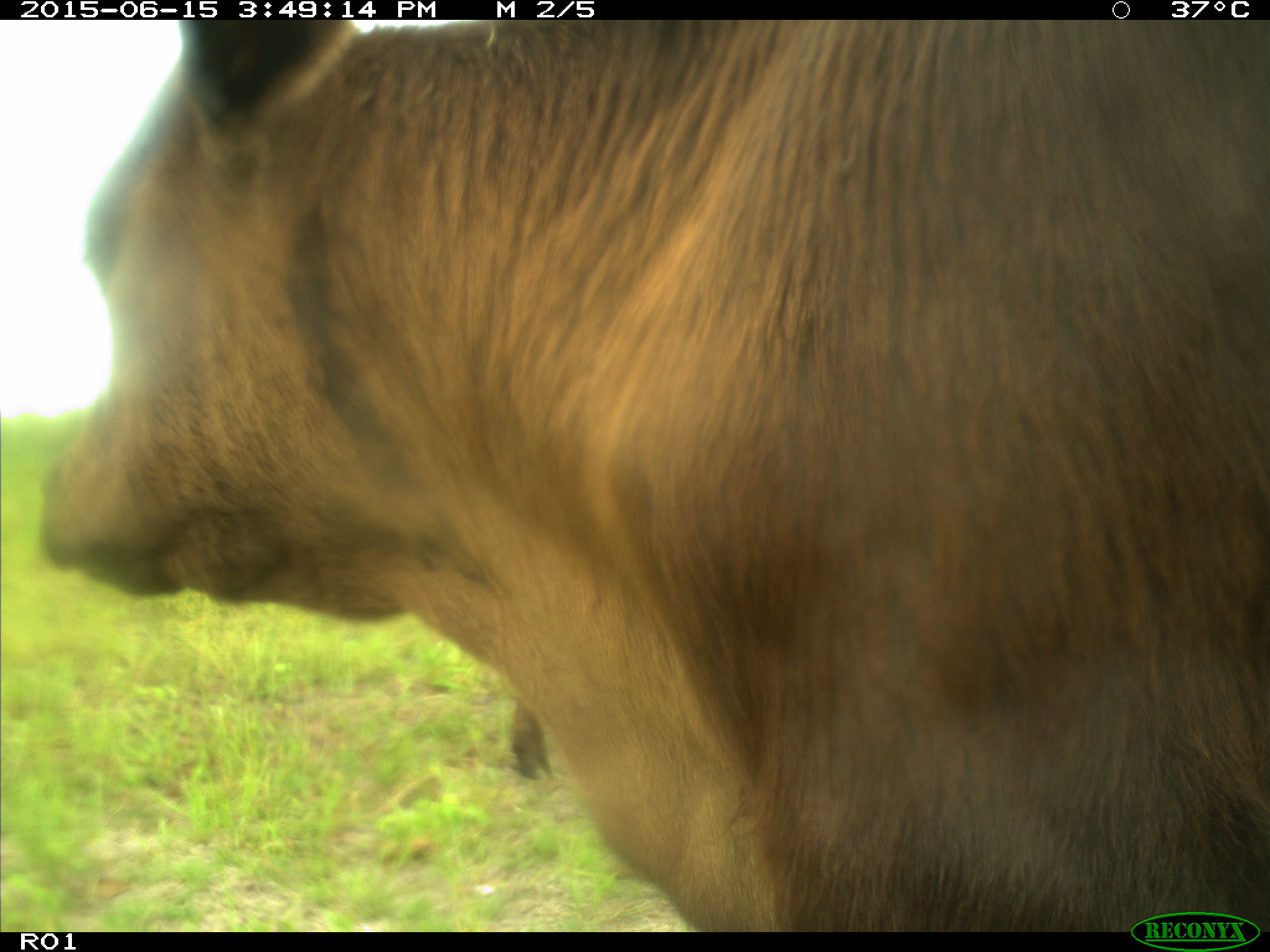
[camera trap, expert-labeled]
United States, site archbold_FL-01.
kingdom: Animalia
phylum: Chordata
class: Mammalia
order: Artiodactyla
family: Bovidae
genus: Bos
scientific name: Bos taurus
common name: domestic cow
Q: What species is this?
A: Bos taurus (domestic cow).